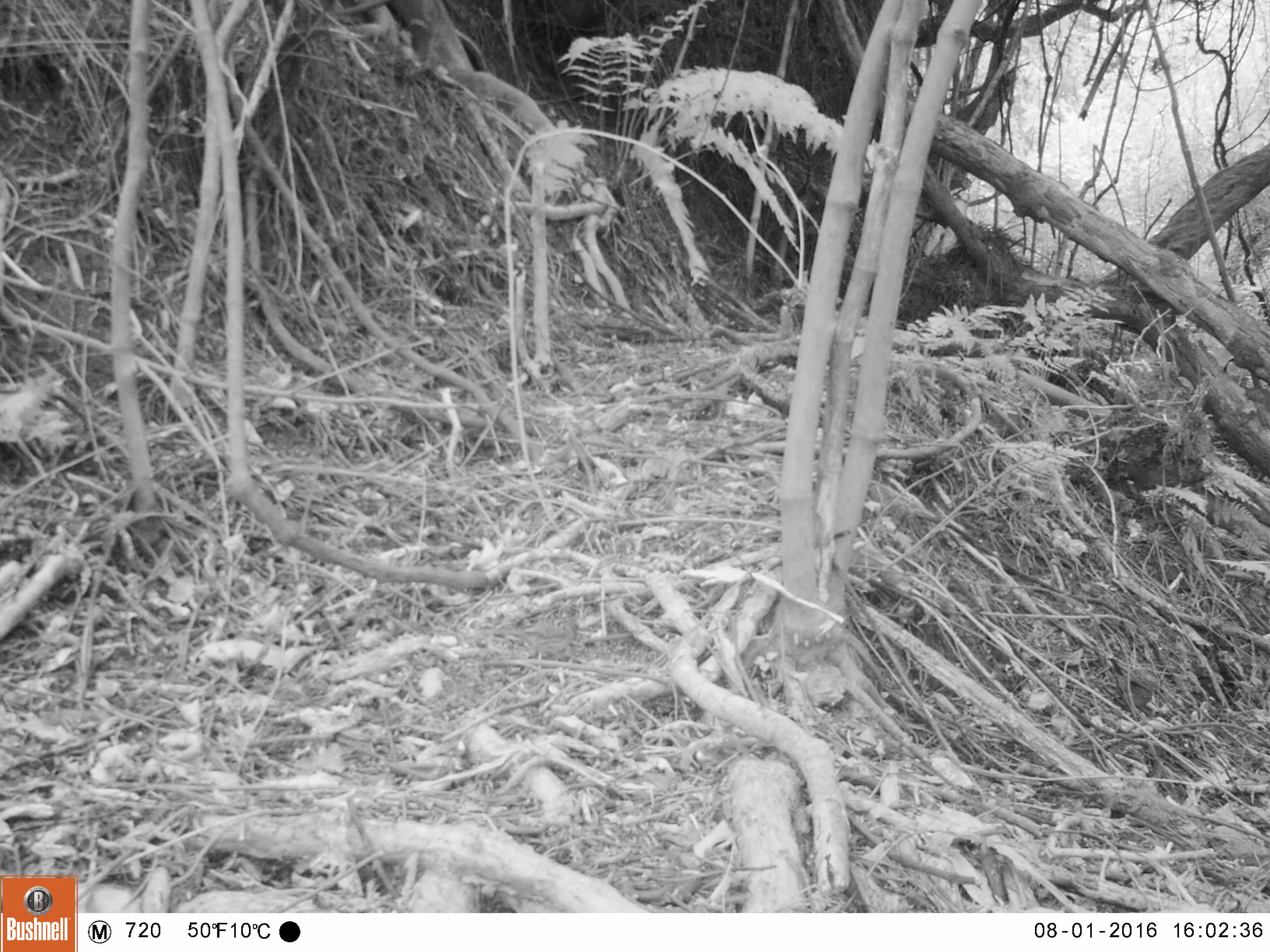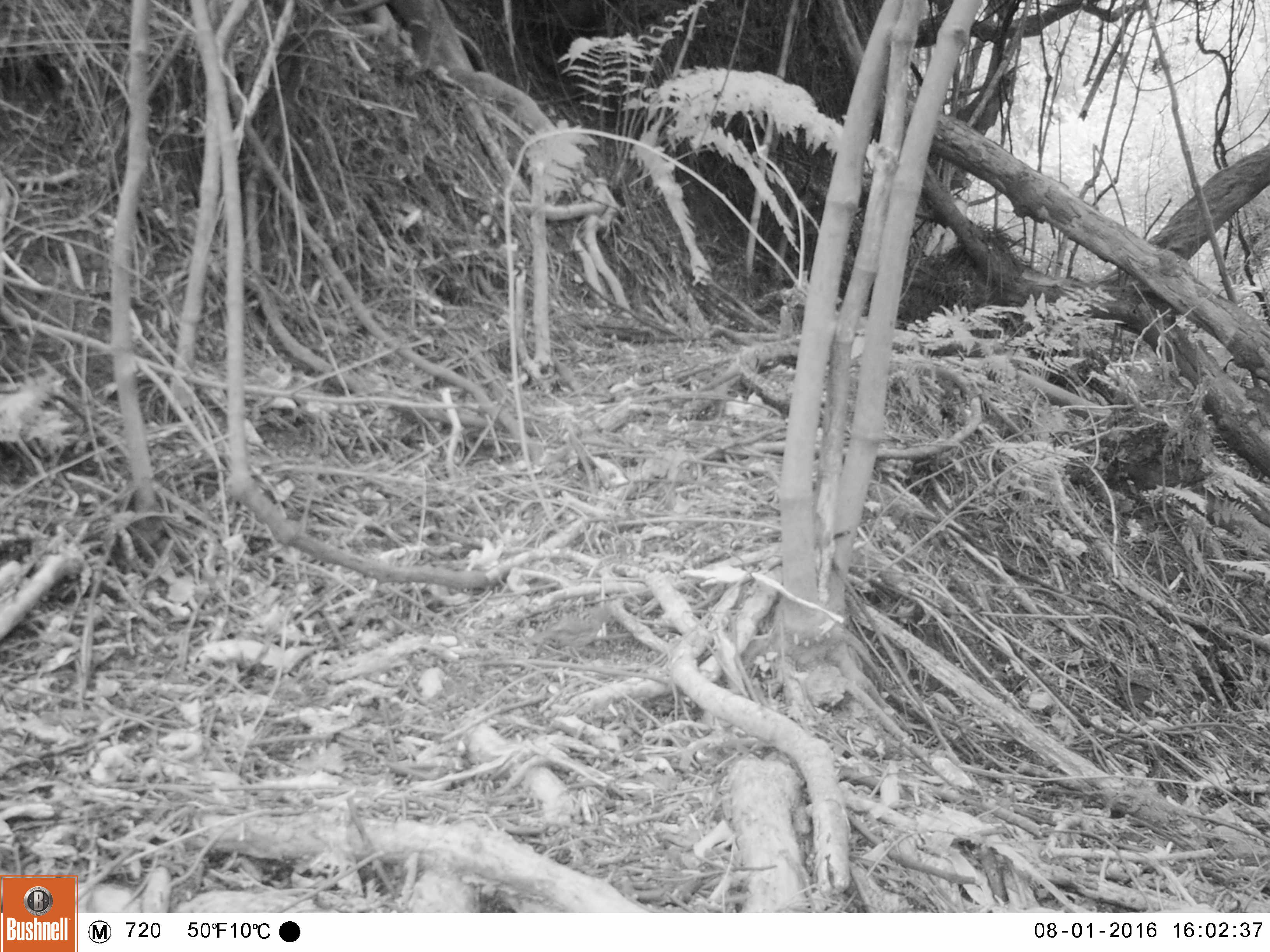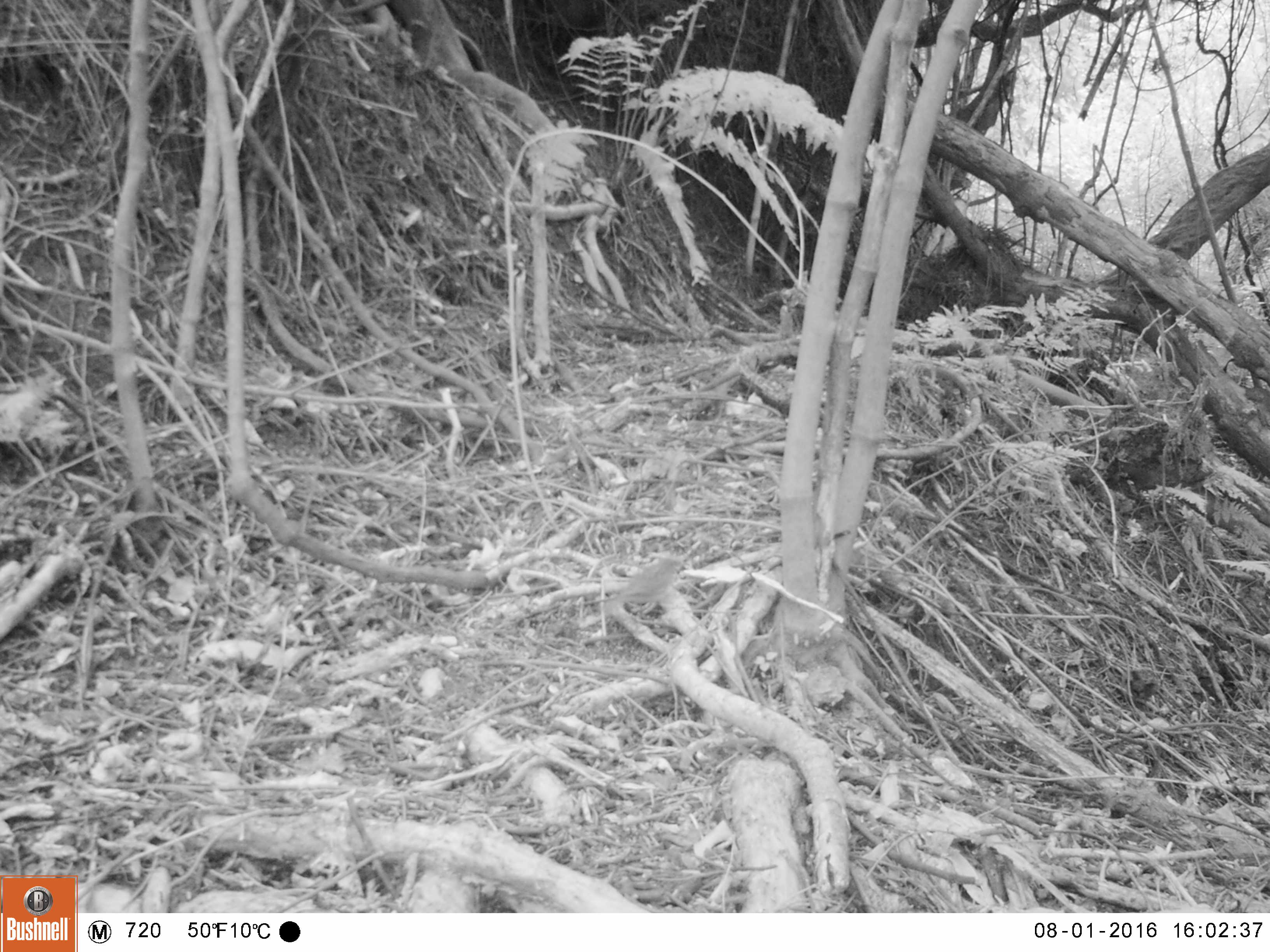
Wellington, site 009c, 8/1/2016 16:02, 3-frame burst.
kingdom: Animalia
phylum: Chordata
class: Aves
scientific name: Aves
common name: bird